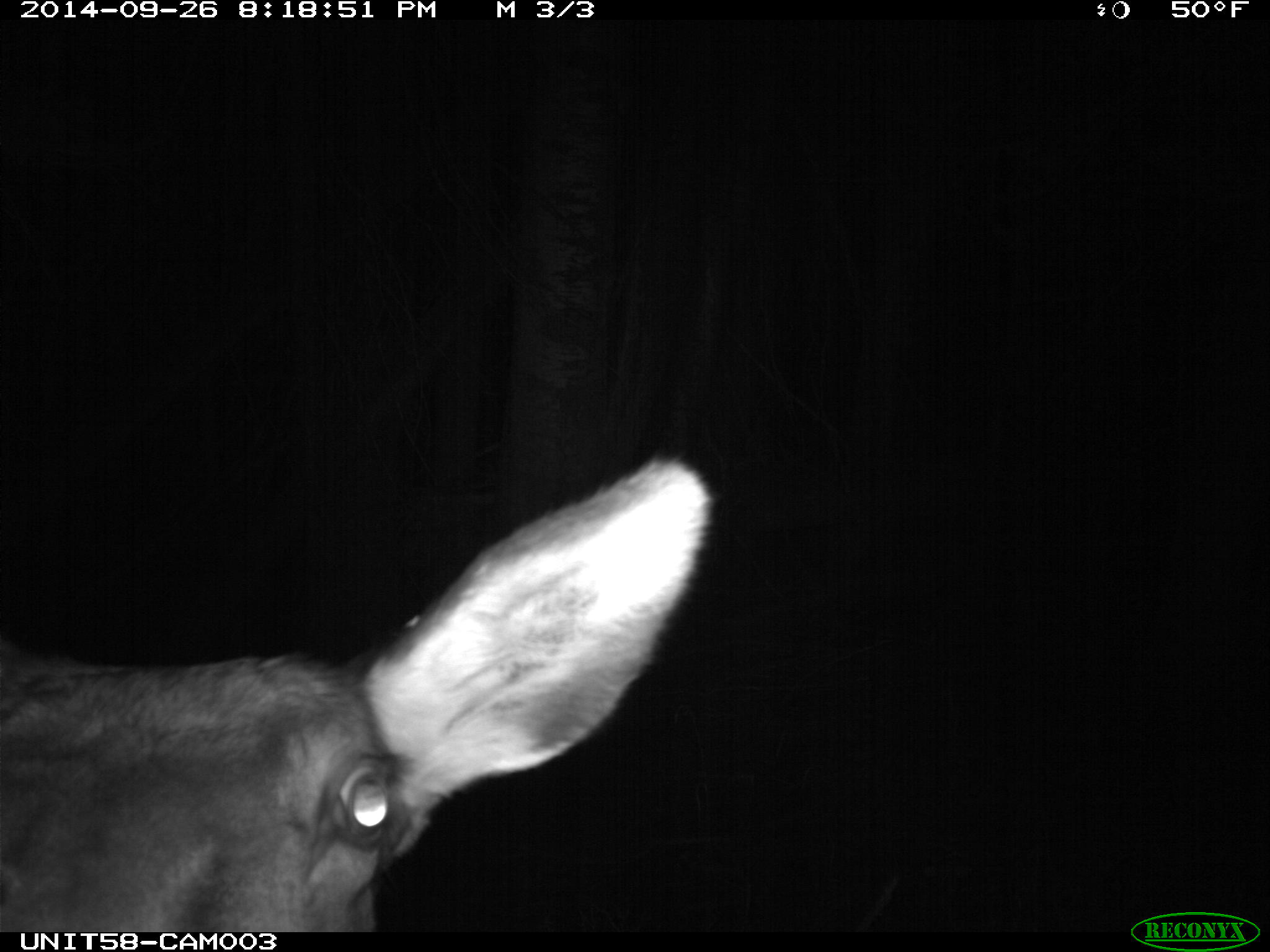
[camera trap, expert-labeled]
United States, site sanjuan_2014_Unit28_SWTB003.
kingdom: Animalia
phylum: Chordata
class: Mammalia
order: Artiodactyla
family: Cervidae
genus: Cervus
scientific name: Cervus elaphus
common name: red deer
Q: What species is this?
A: Cervus elaphus (red deer).